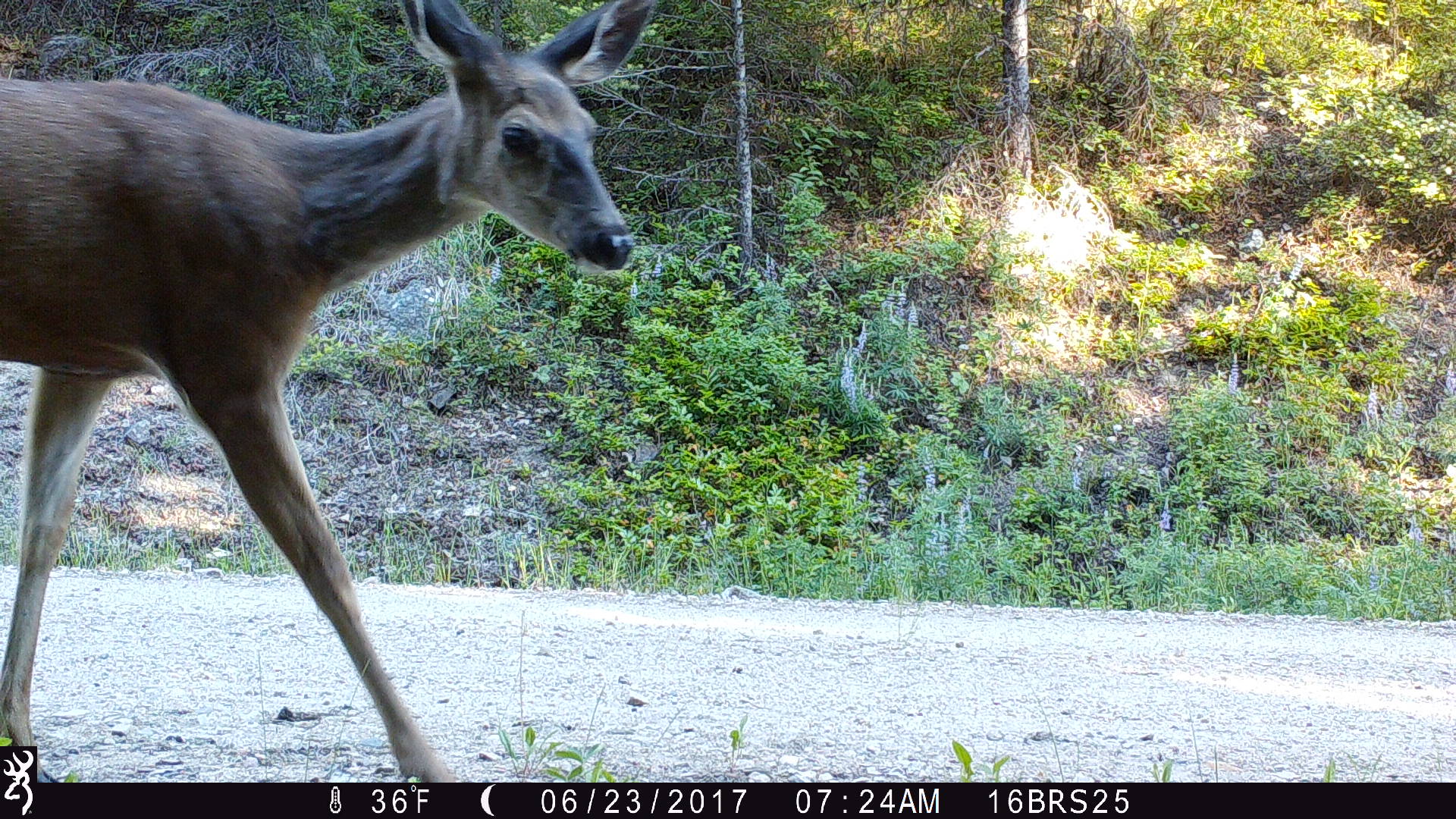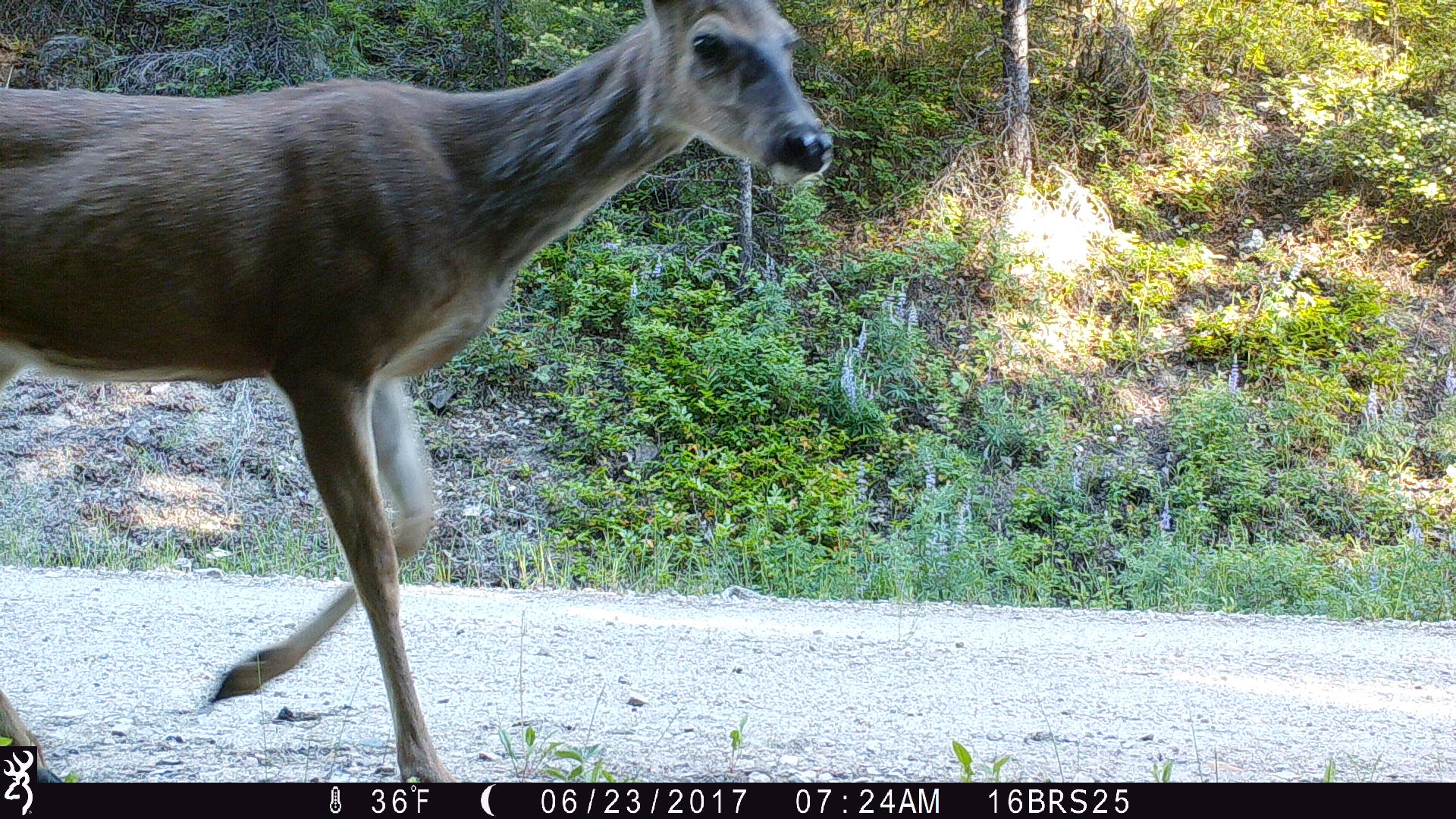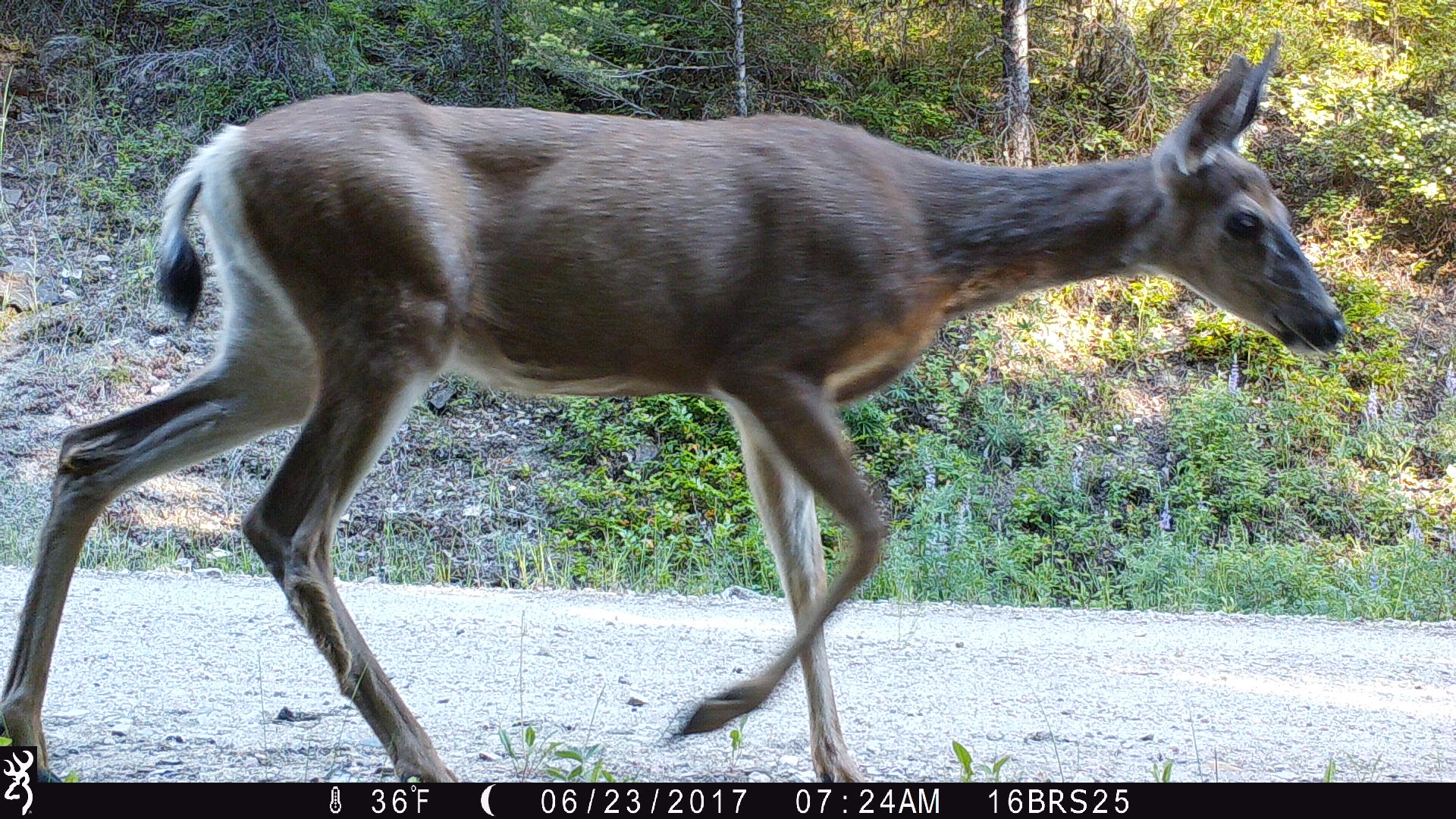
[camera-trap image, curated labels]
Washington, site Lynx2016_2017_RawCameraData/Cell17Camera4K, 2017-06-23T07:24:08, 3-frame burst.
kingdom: Animalia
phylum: Chordata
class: Mammalia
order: Artiodactyla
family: Cervidae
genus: Odocoileus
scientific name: Odocoileus hemionus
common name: mule deer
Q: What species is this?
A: Odocoileus hemionus (mule deer).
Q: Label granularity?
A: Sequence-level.